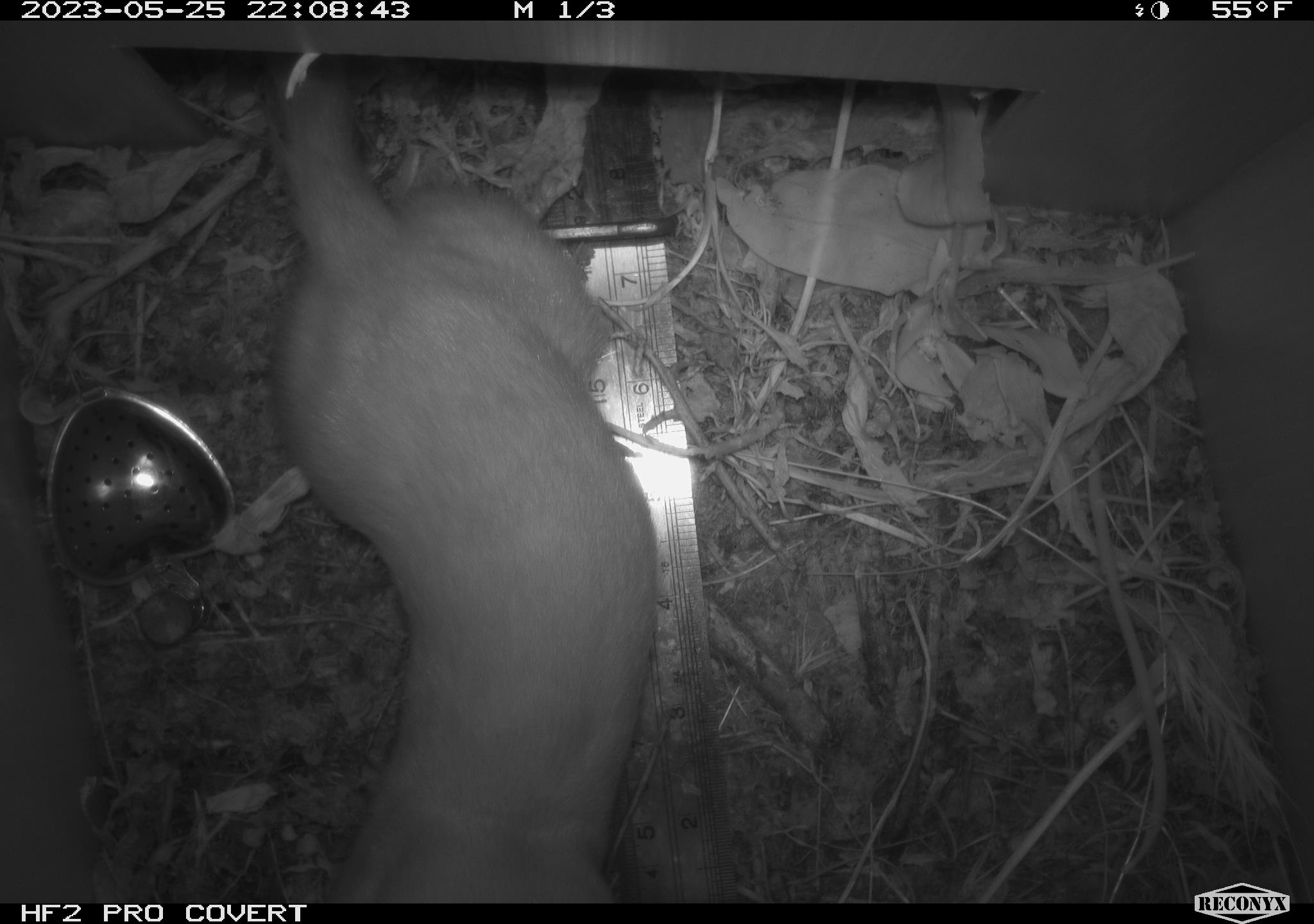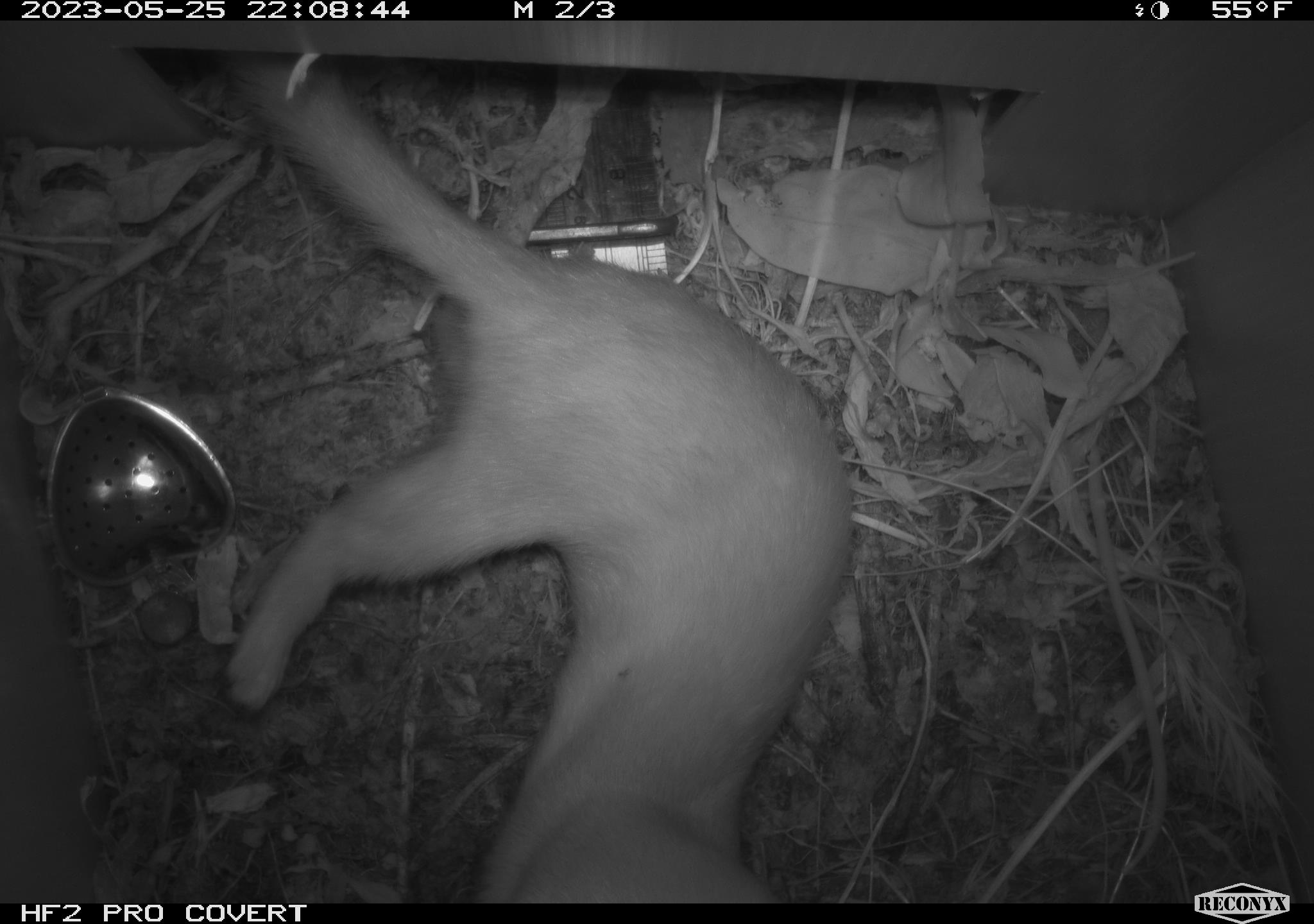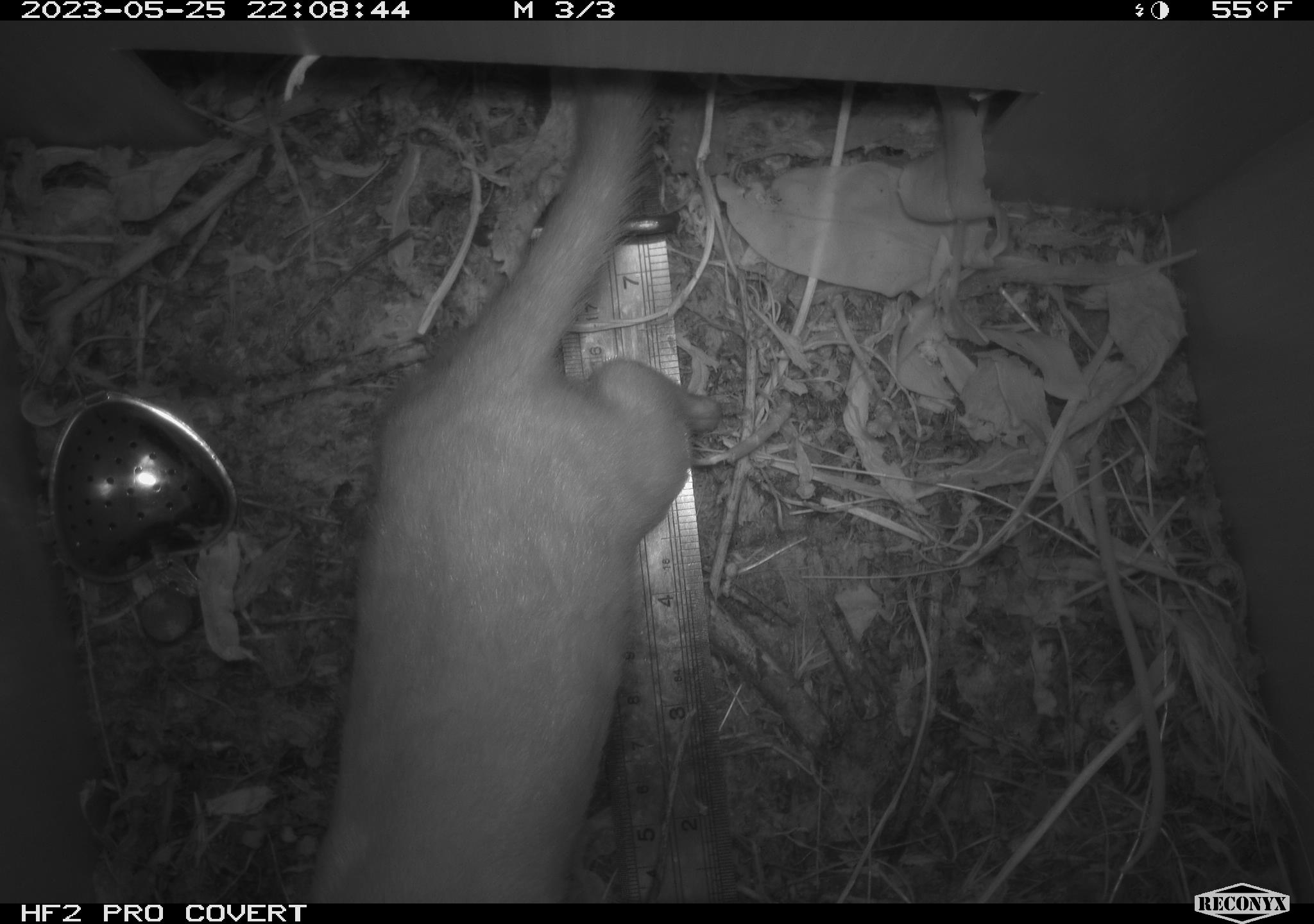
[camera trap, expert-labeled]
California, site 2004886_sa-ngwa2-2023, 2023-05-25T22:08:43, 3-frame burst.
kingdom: Animalia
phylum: Chordata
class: Mammalia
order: Carnivora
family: Mustelidae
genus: Neogale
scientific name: Neogale frenata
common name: long-tailed weasel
Long-tailed weasel (Neogale frenata).